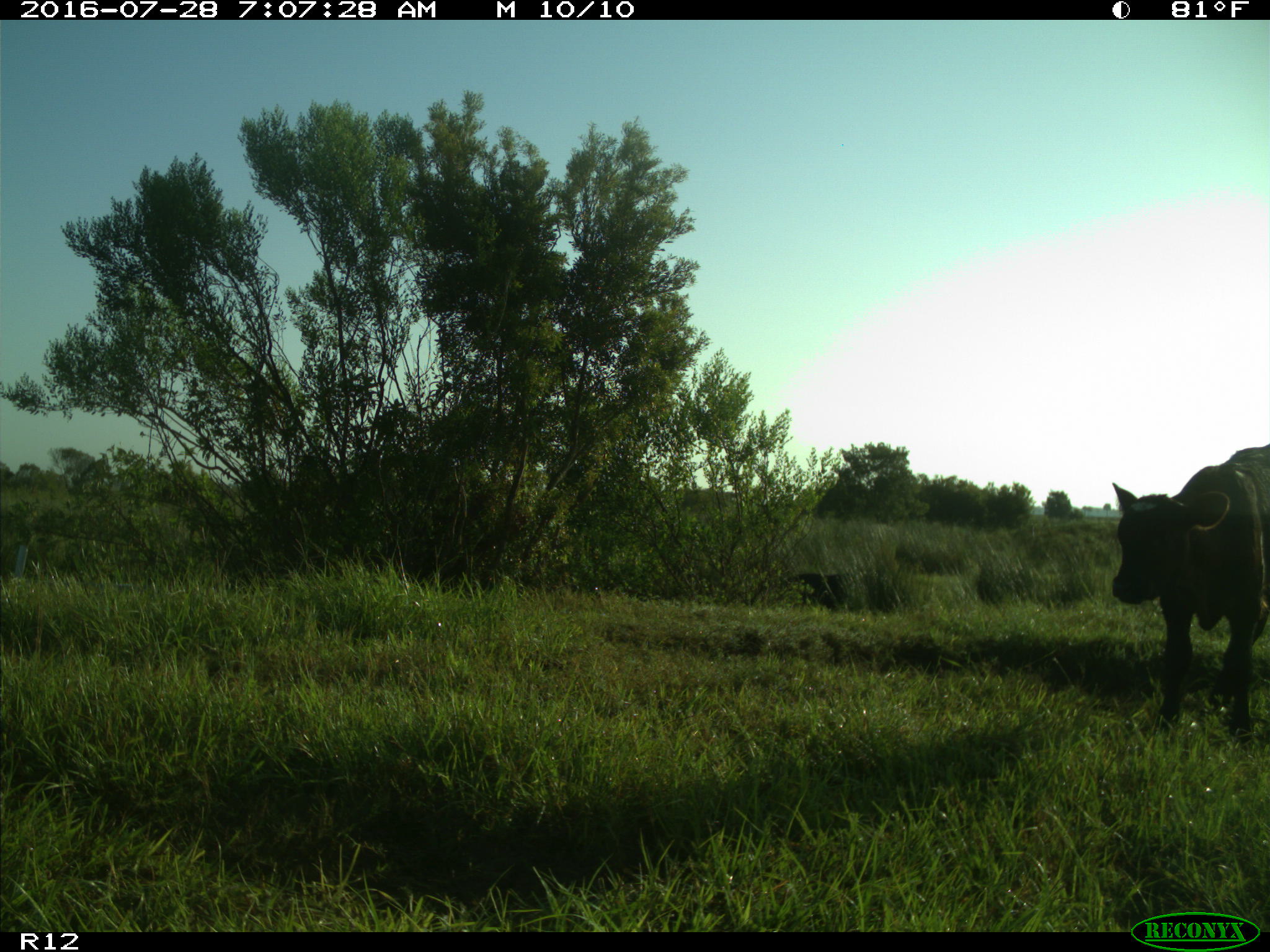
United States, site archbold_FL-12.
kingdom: Animalia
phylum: Chordata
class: Mammalia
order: Artiodactyla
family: Bovidae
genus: Bos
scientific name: Bos taurus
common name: domestic cow